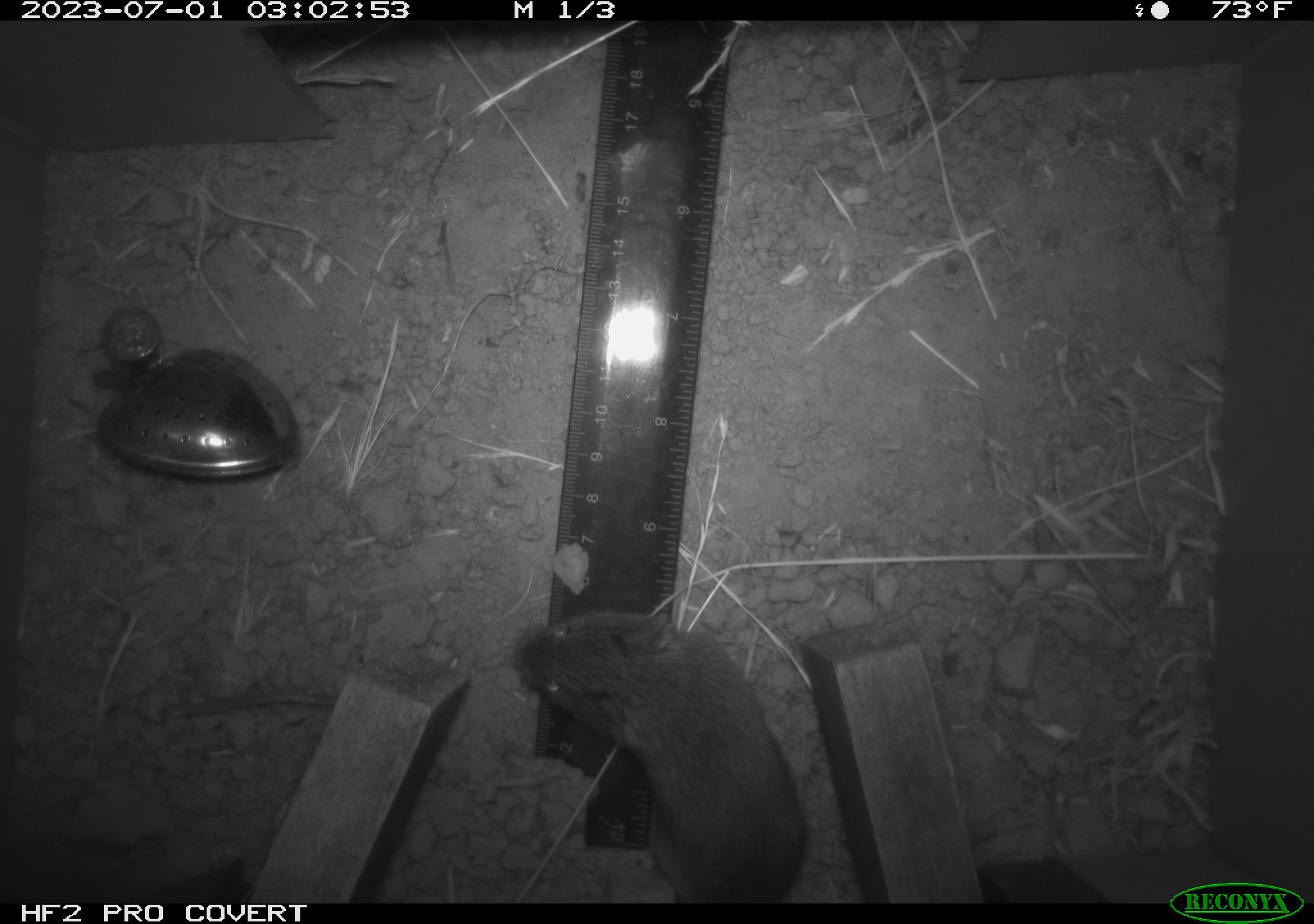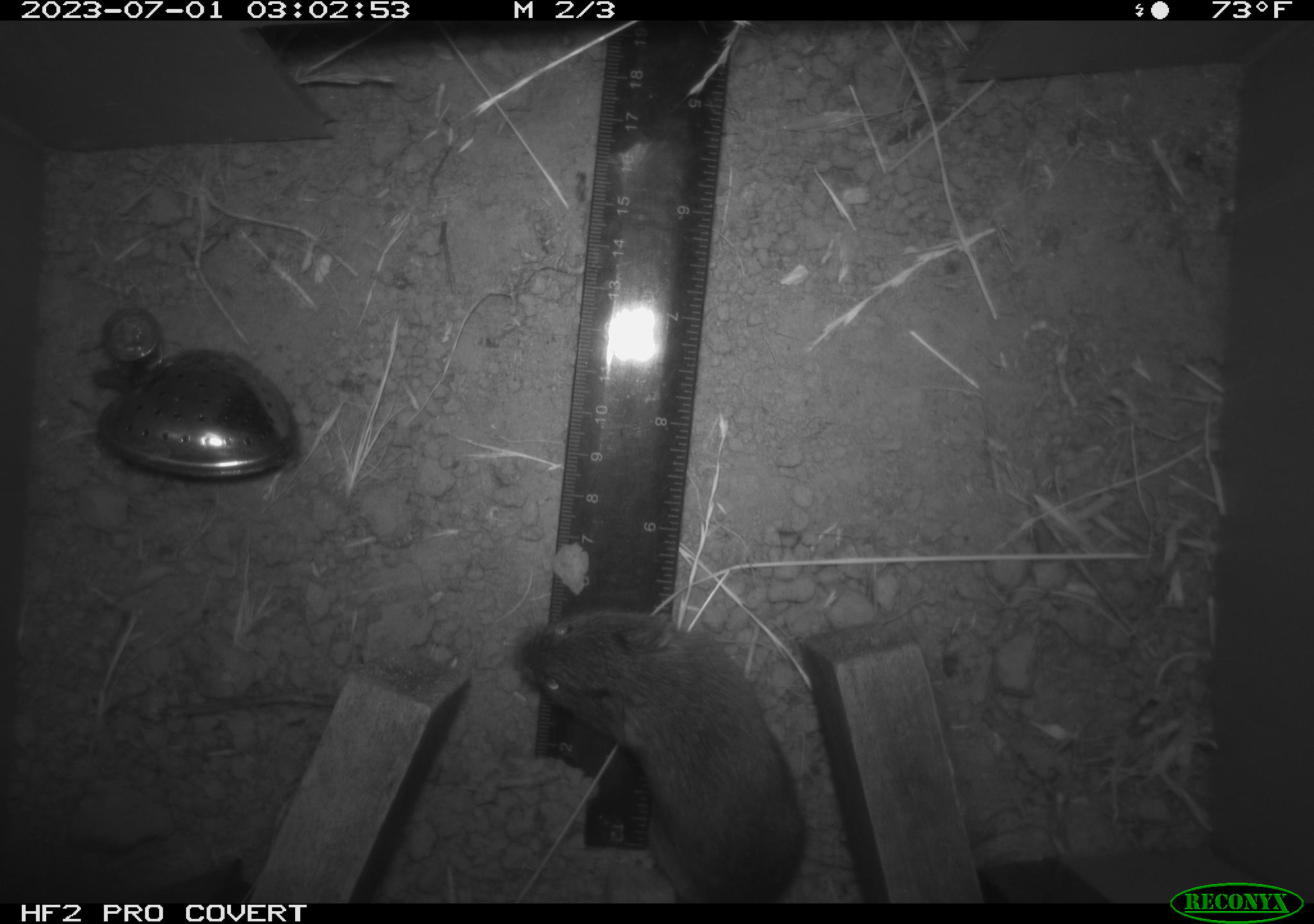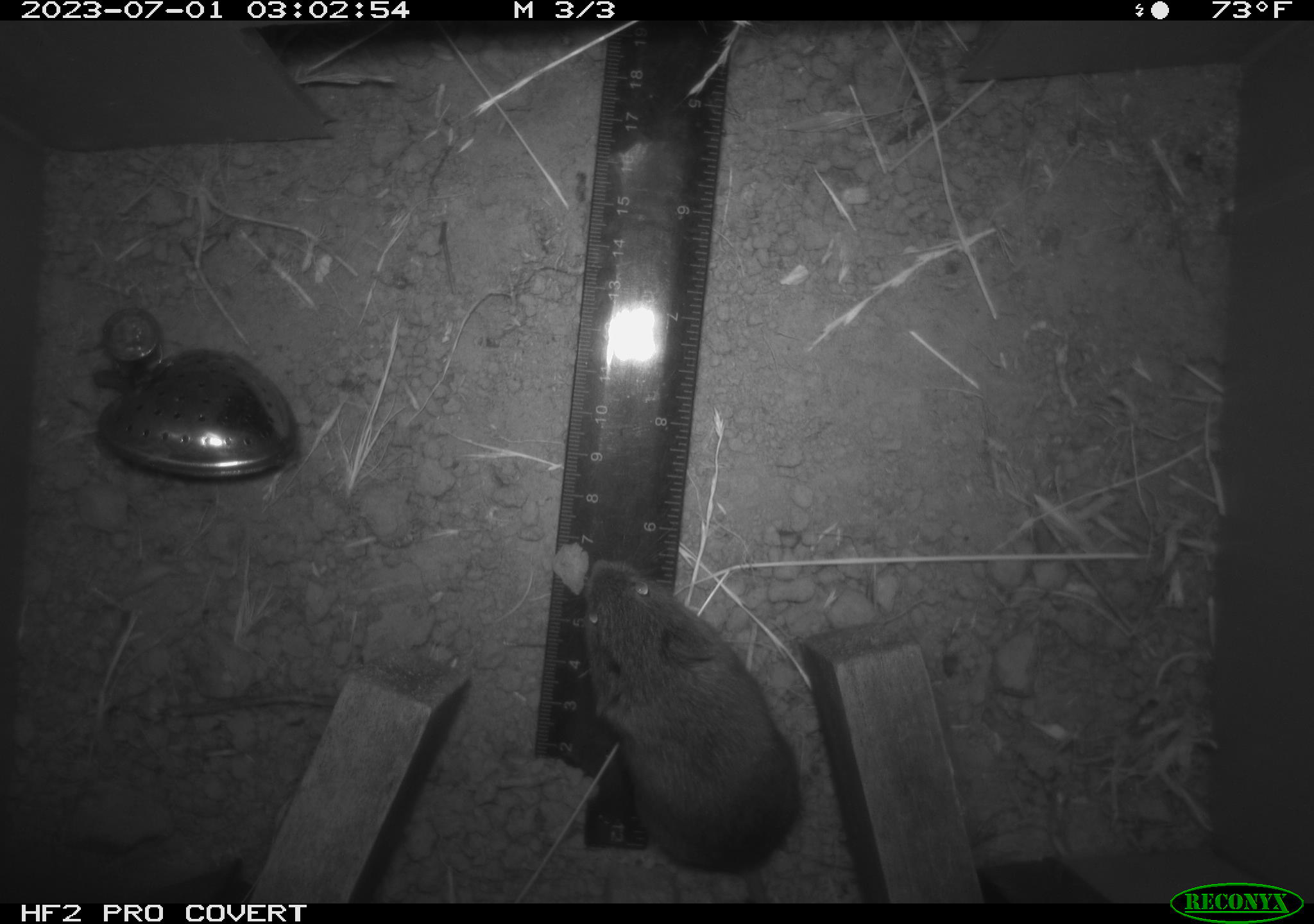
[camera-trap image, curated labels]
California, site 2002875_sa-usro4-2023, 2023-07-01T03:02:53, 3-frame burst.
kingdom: Animalia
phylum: Chordata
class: Mammalia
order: Rodentia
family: Cricetidae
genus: Microtus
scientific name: Microtus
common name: meadow vole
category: microtus species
Microtus species (meadow vole) (Microtus).